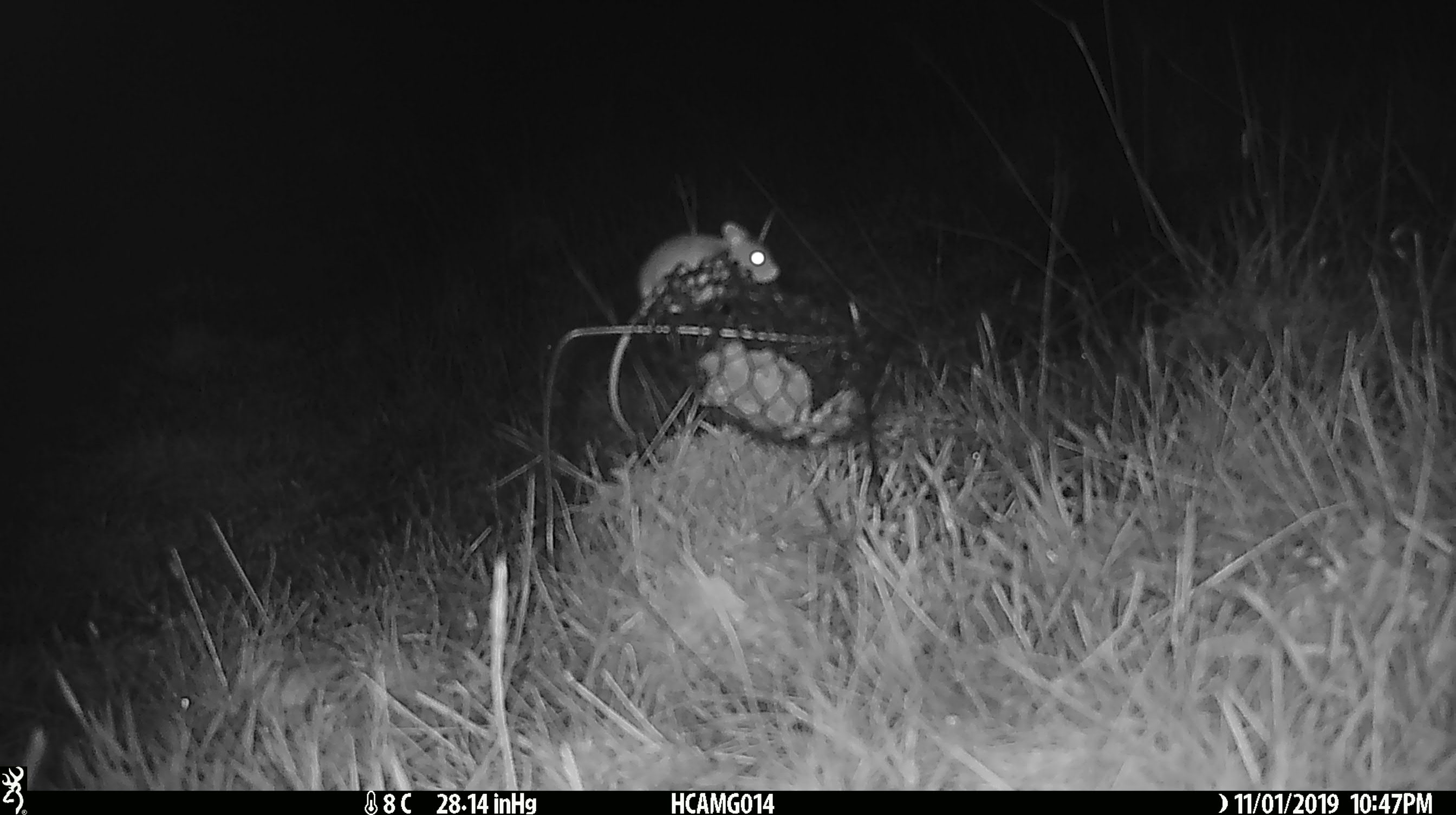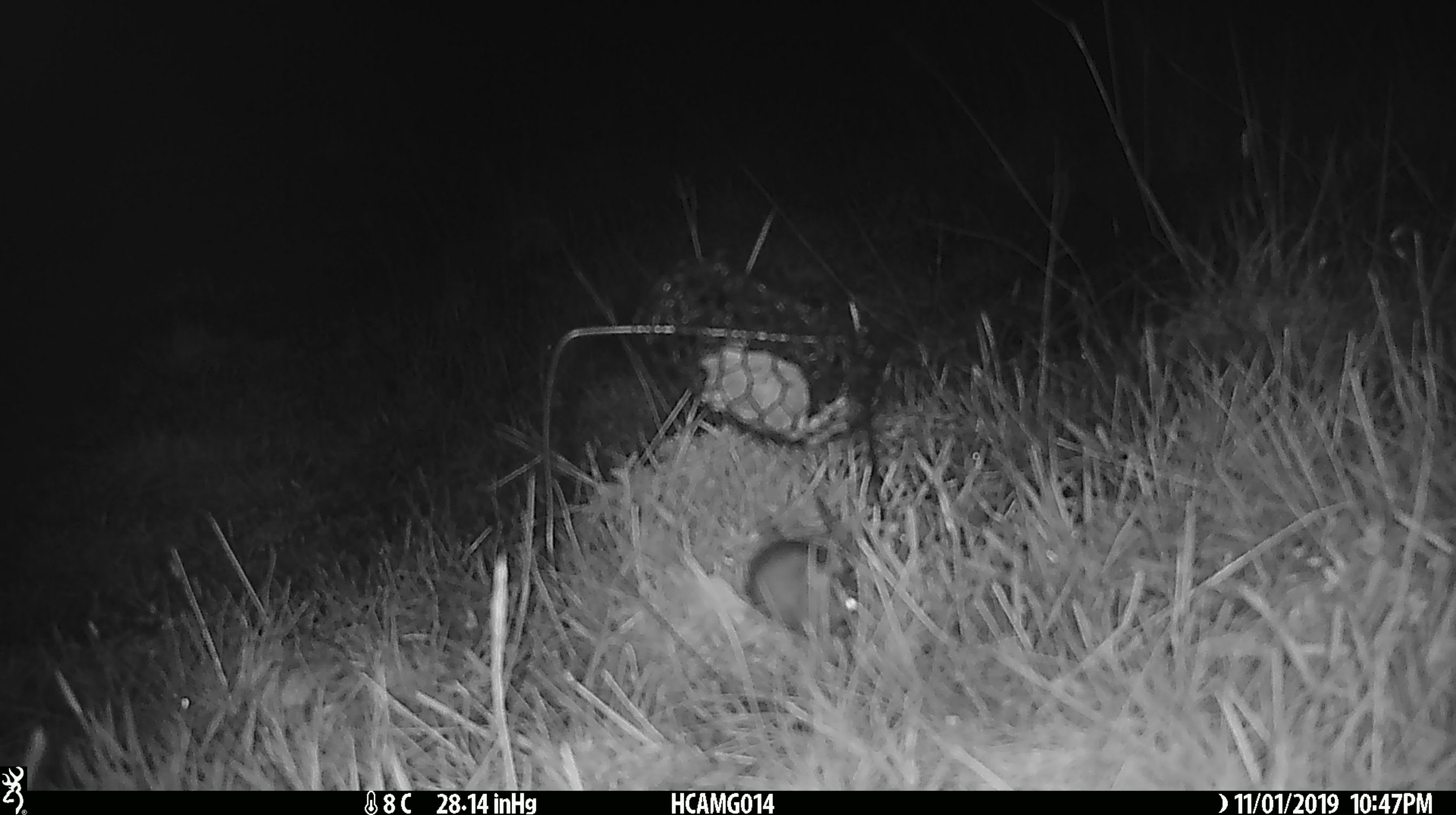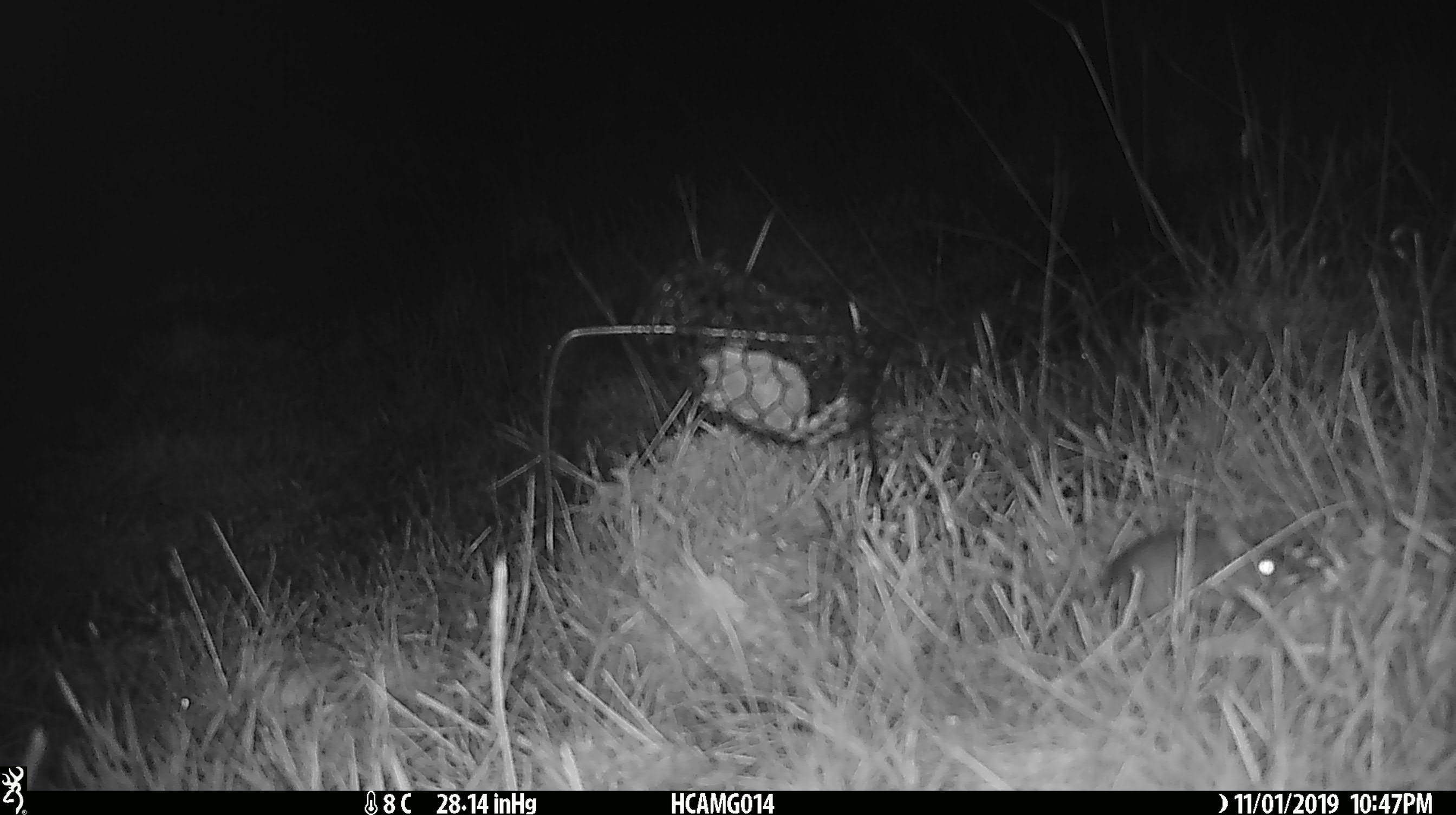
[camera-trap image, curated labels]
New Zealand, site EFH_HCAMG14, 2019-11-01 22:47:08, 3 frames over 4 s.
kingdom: Animalia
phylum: Chordata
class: Mammalia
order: Rodentia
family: Muridae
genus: Mus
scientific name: Mus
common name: mouse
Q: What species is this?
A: Mouse (Mus).